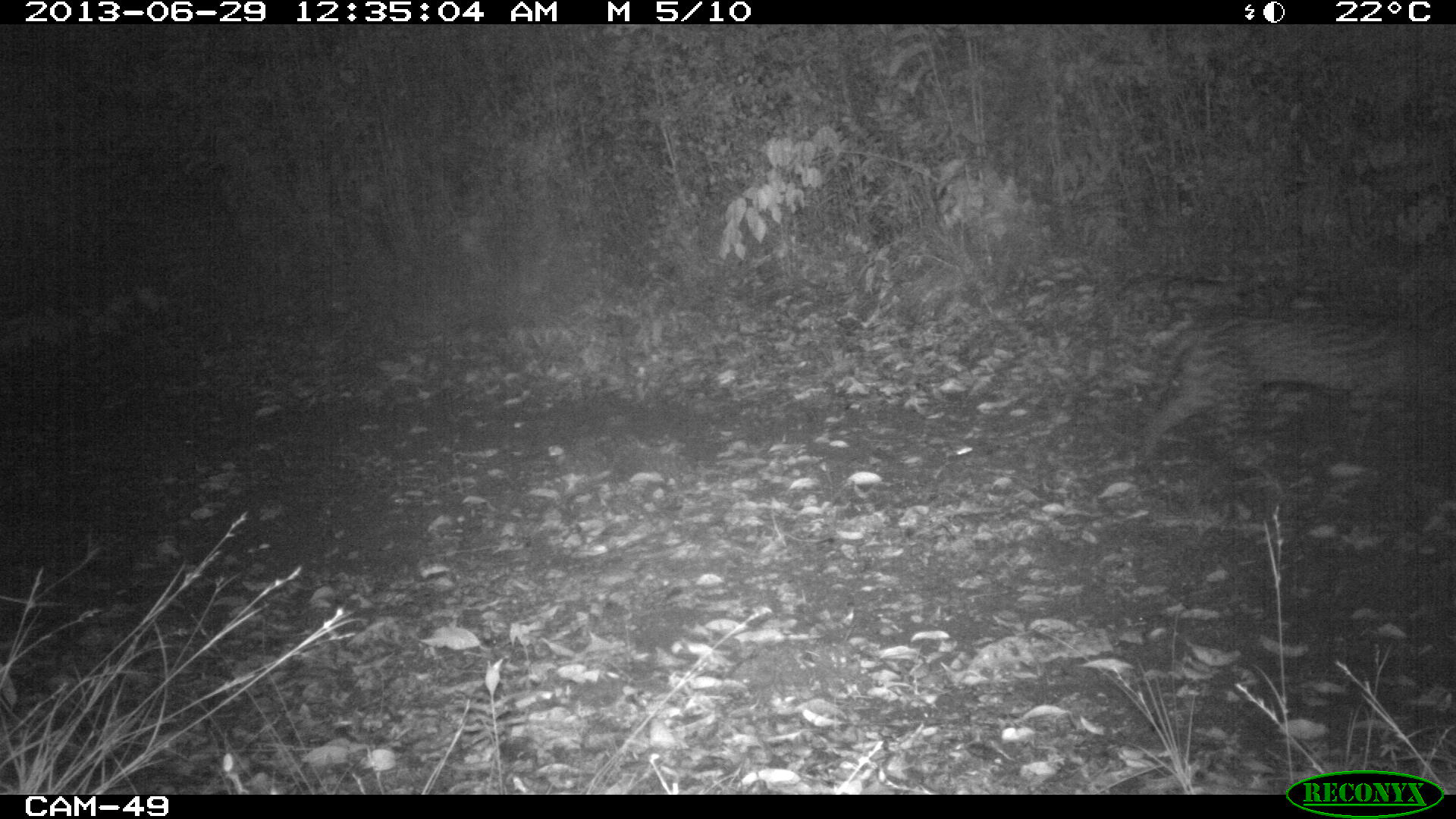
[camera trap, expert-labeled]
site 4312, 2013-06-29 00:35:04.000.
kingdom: Animalia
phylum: Chordata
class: Mammalia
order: Carnivora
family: Felidae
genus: Leopardus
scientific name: Leopardus pardalis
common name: ocelot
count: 1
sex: female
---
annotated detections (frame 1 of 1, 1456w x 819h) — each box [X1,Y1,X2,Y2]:
leopardus pardalis: [1128,301,1452,490]